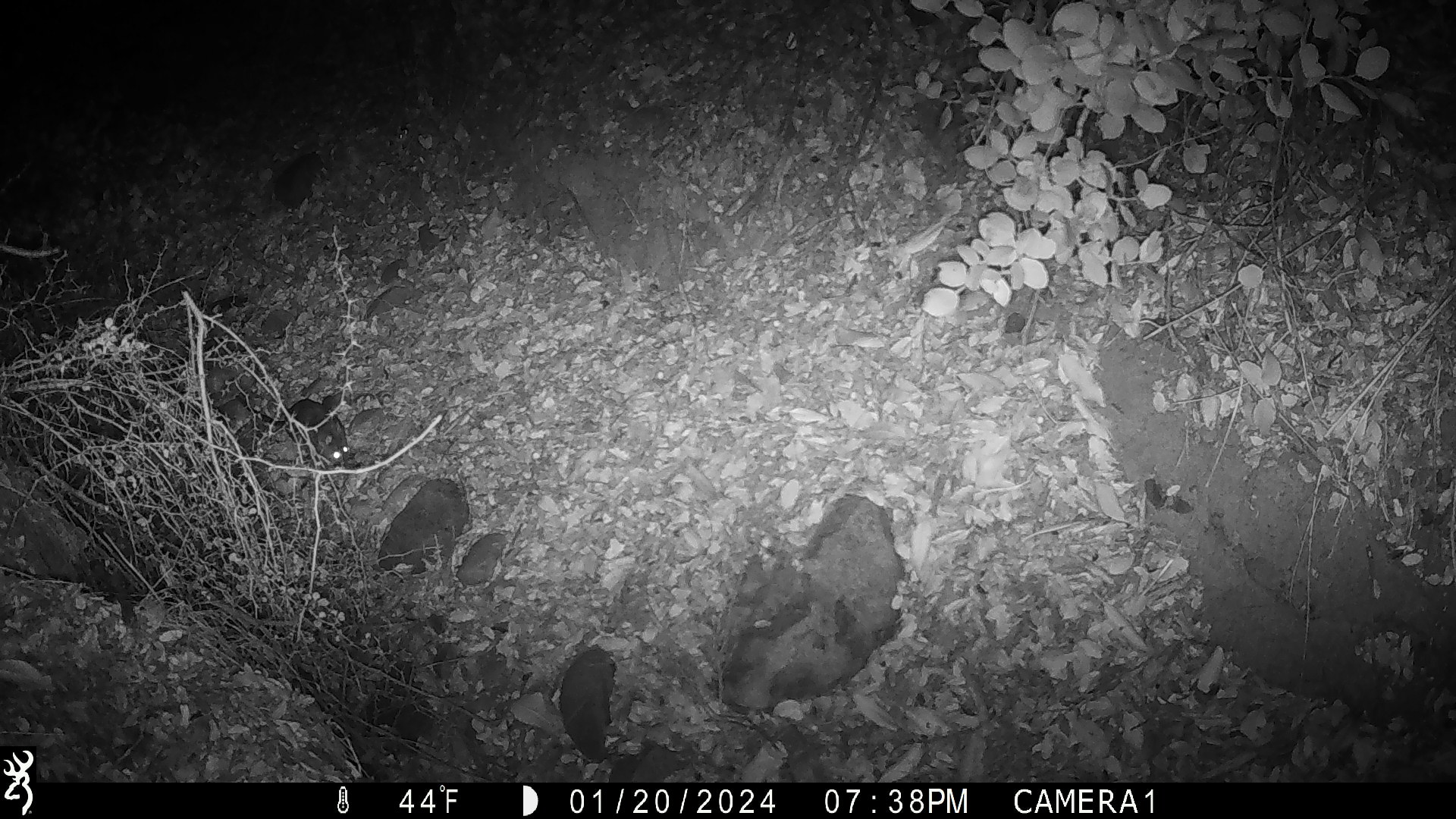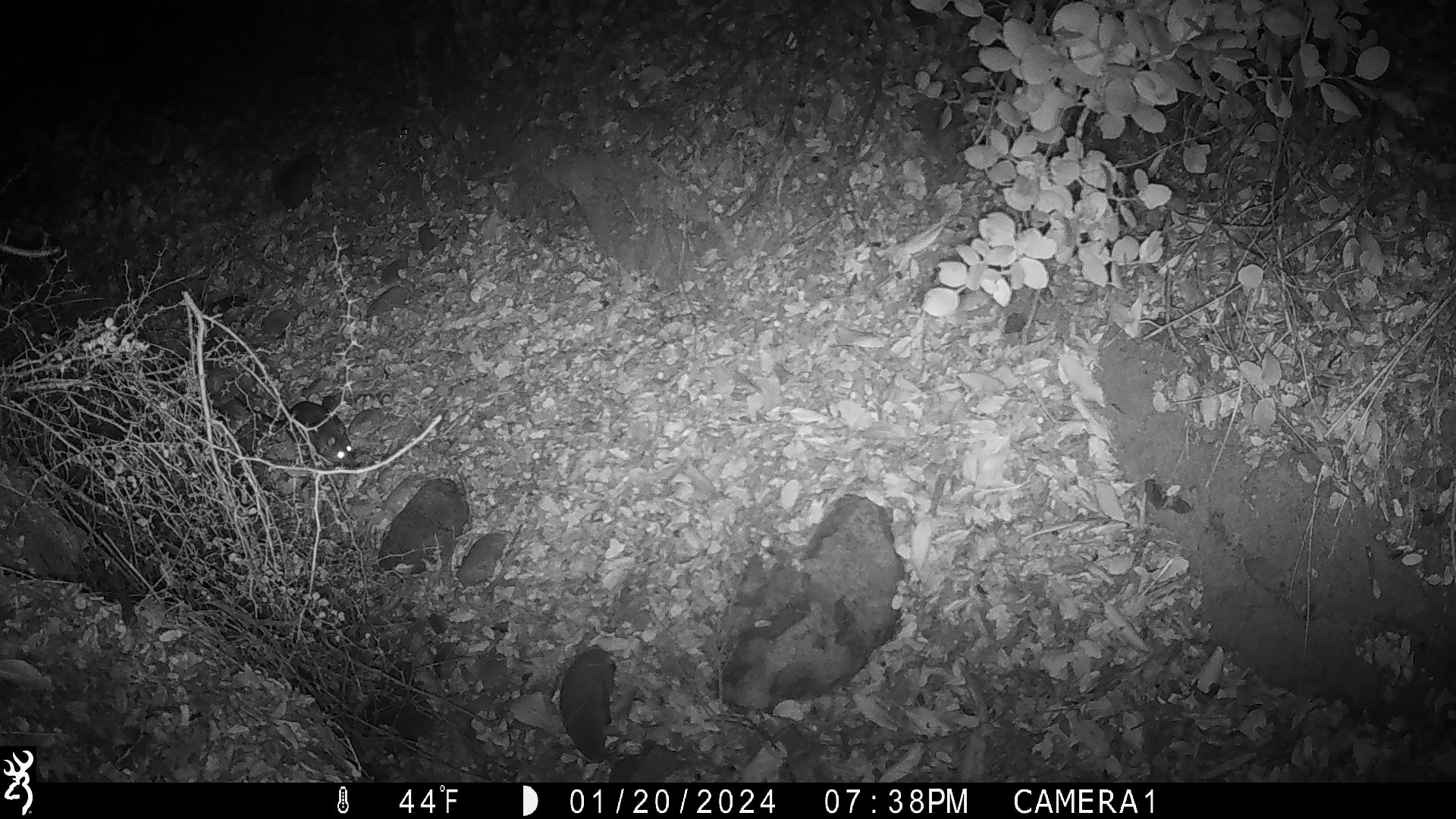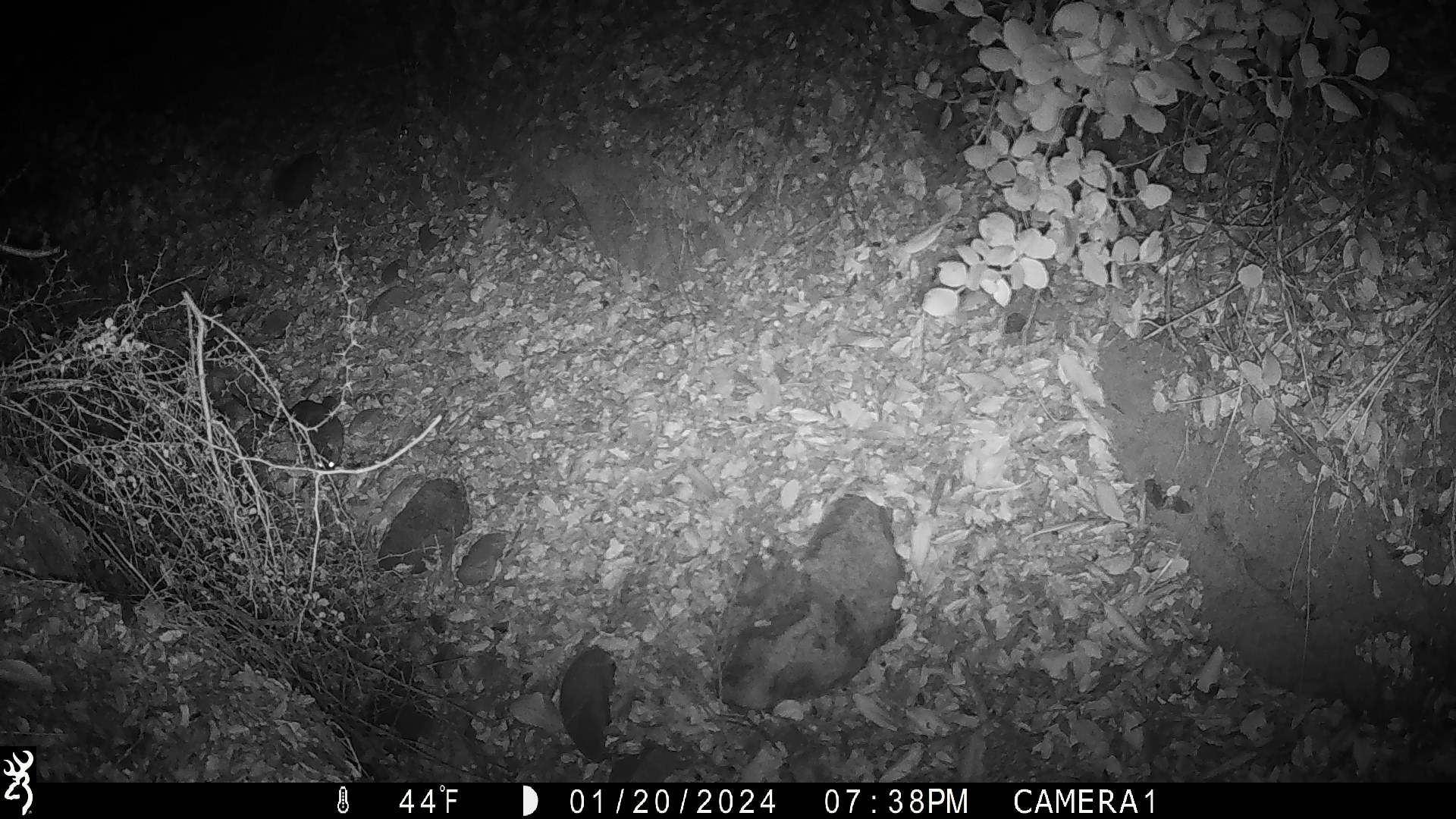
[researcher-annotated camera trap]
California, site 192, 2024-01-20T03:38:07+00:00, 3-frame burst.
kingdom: Animalia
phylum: Chordata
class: Mammalia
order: Rodentia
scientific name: Rodentia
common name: mouse or rat